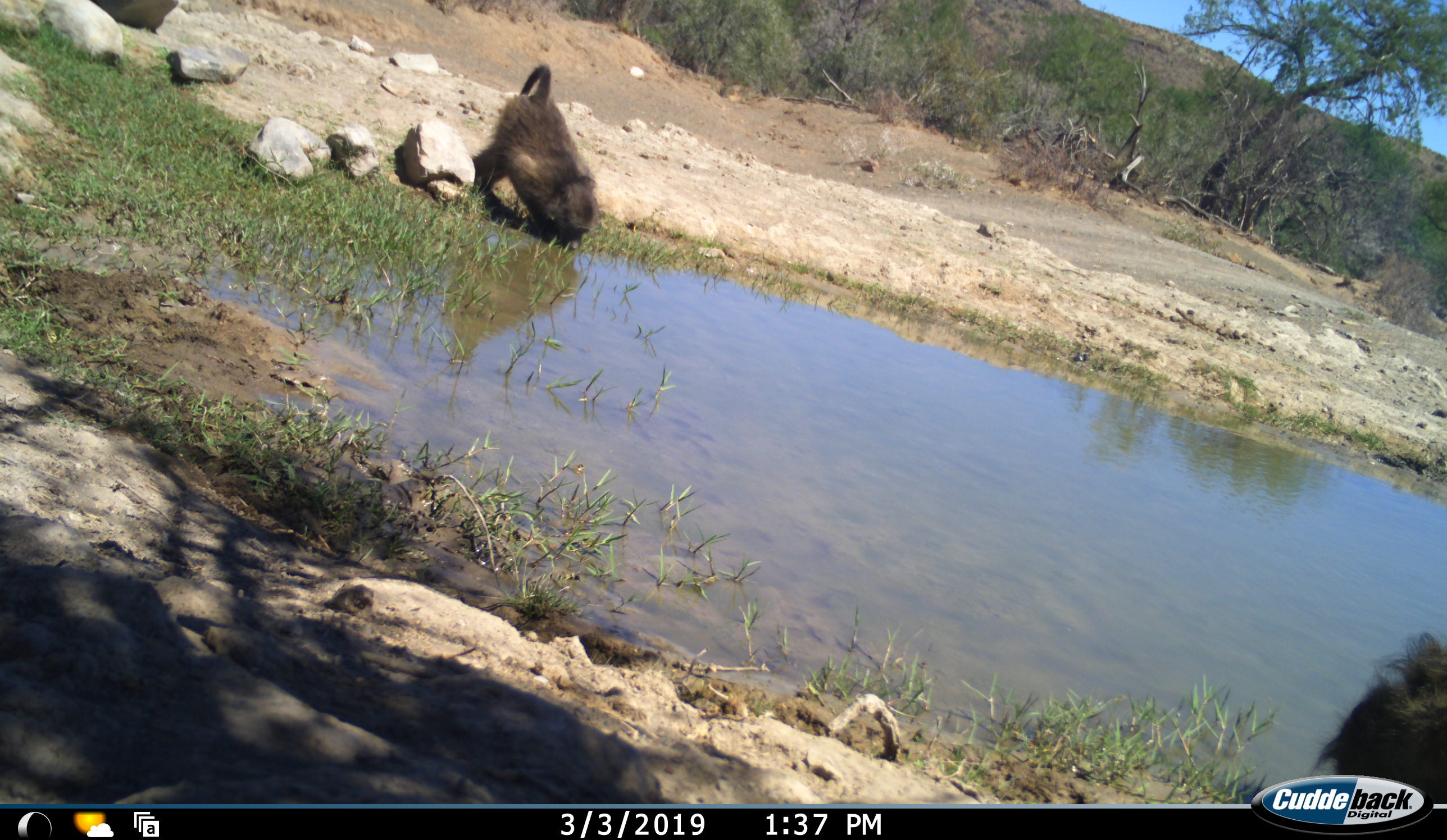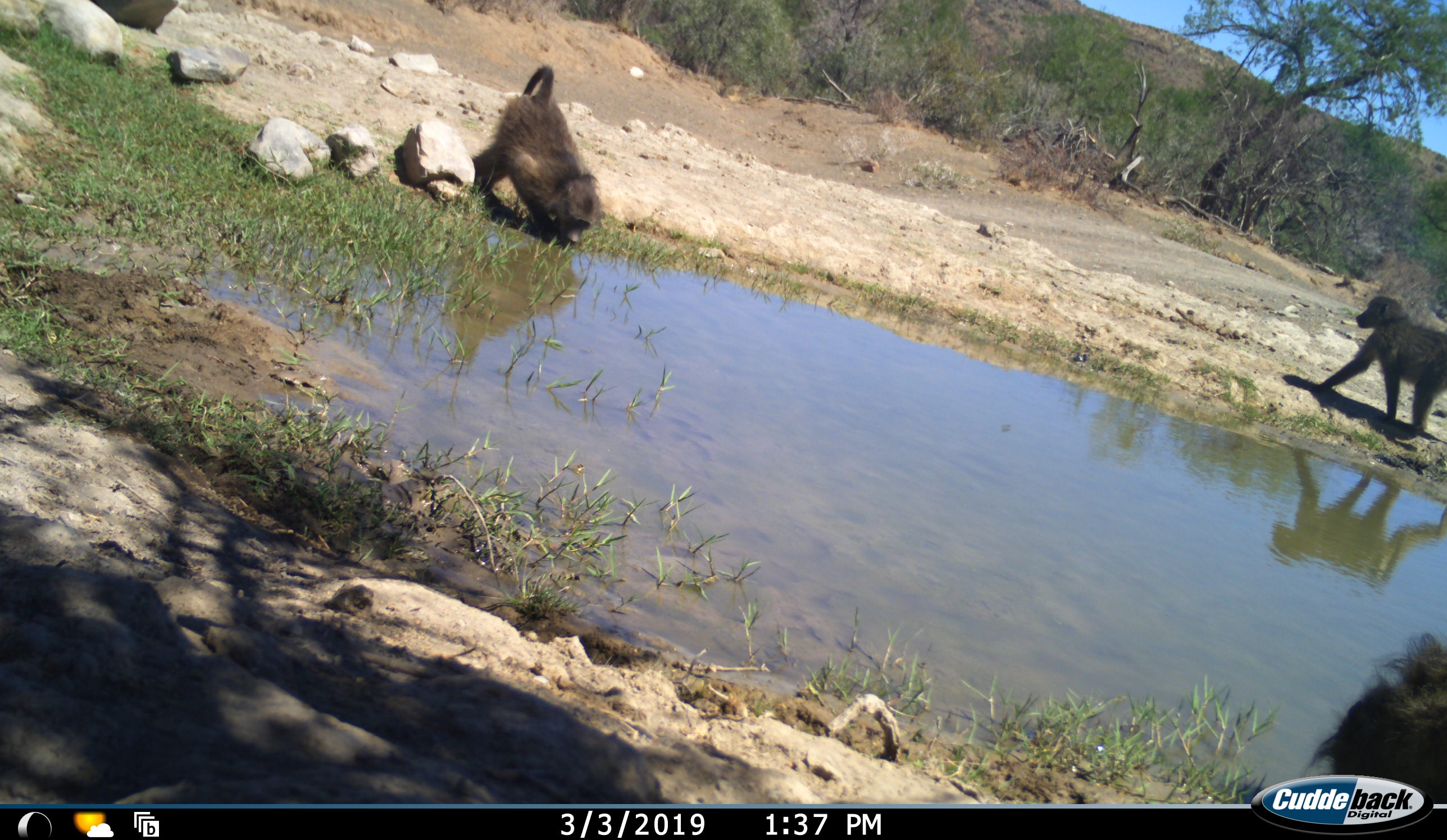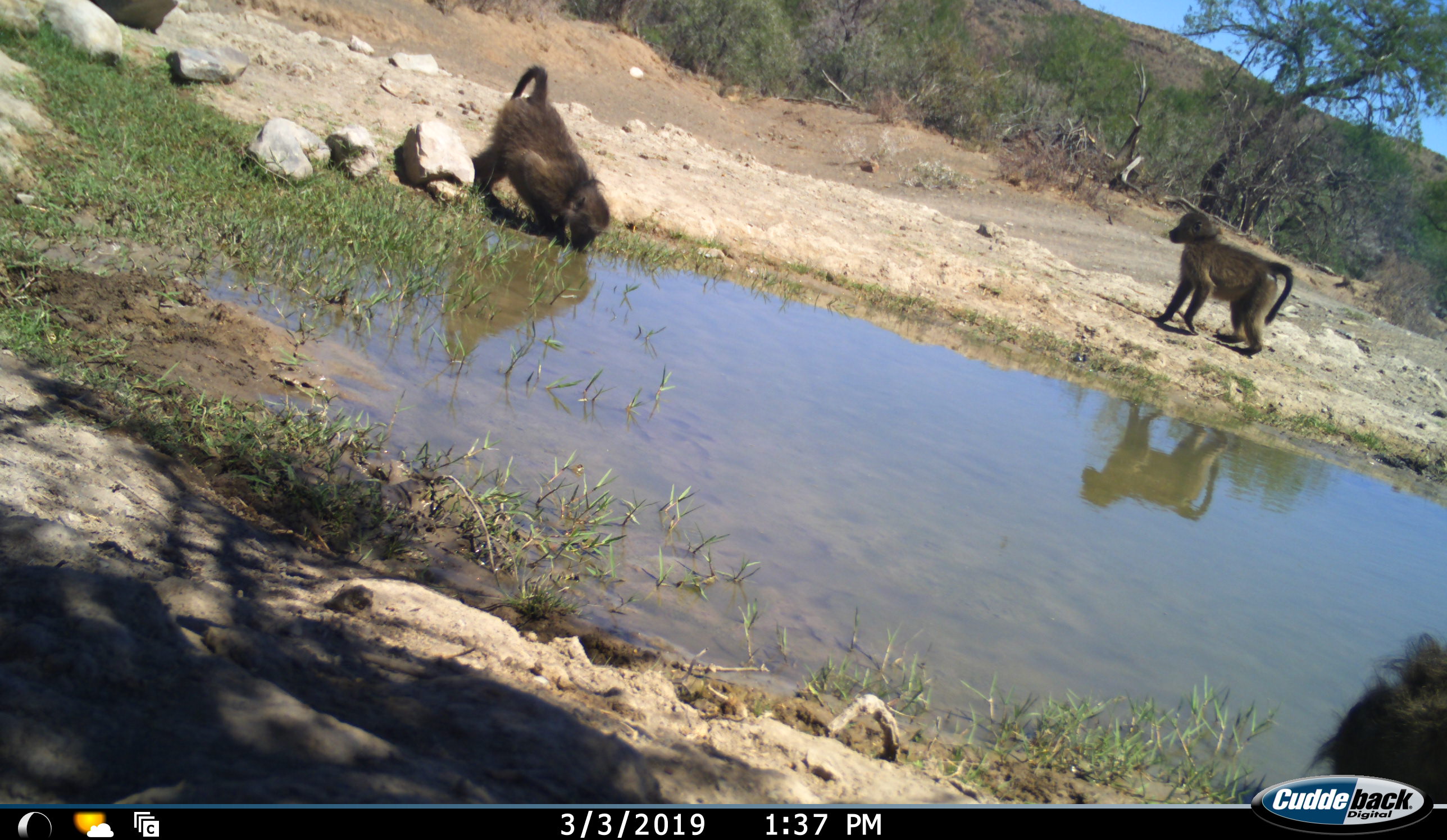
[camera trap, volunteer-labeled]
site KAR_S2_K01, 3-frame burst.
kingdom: Animalia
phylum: Chordata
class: Mammalia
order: Primates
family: Cercopithecidae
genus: Papio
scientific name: Papio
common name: baboon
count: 3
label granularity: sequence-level